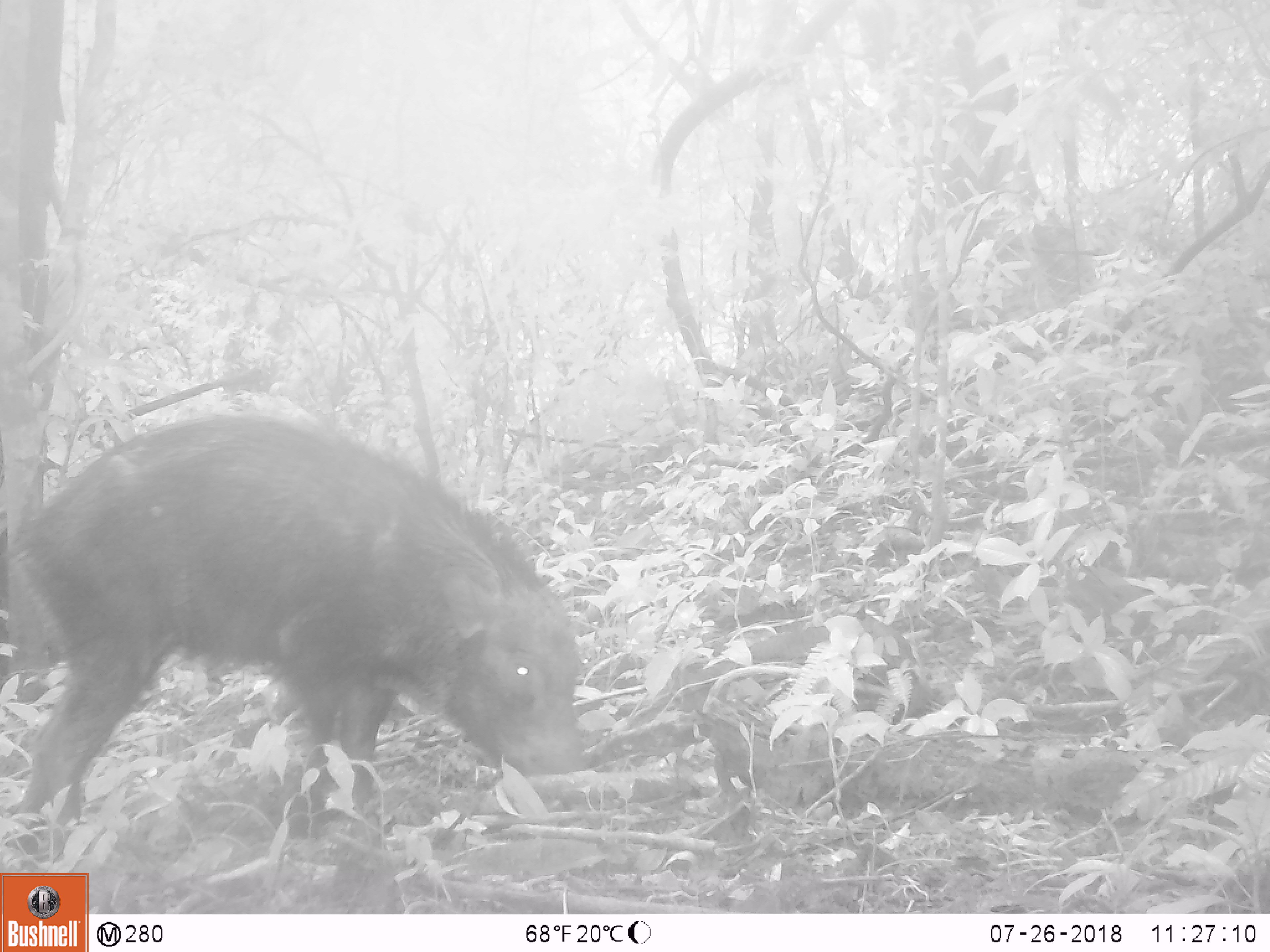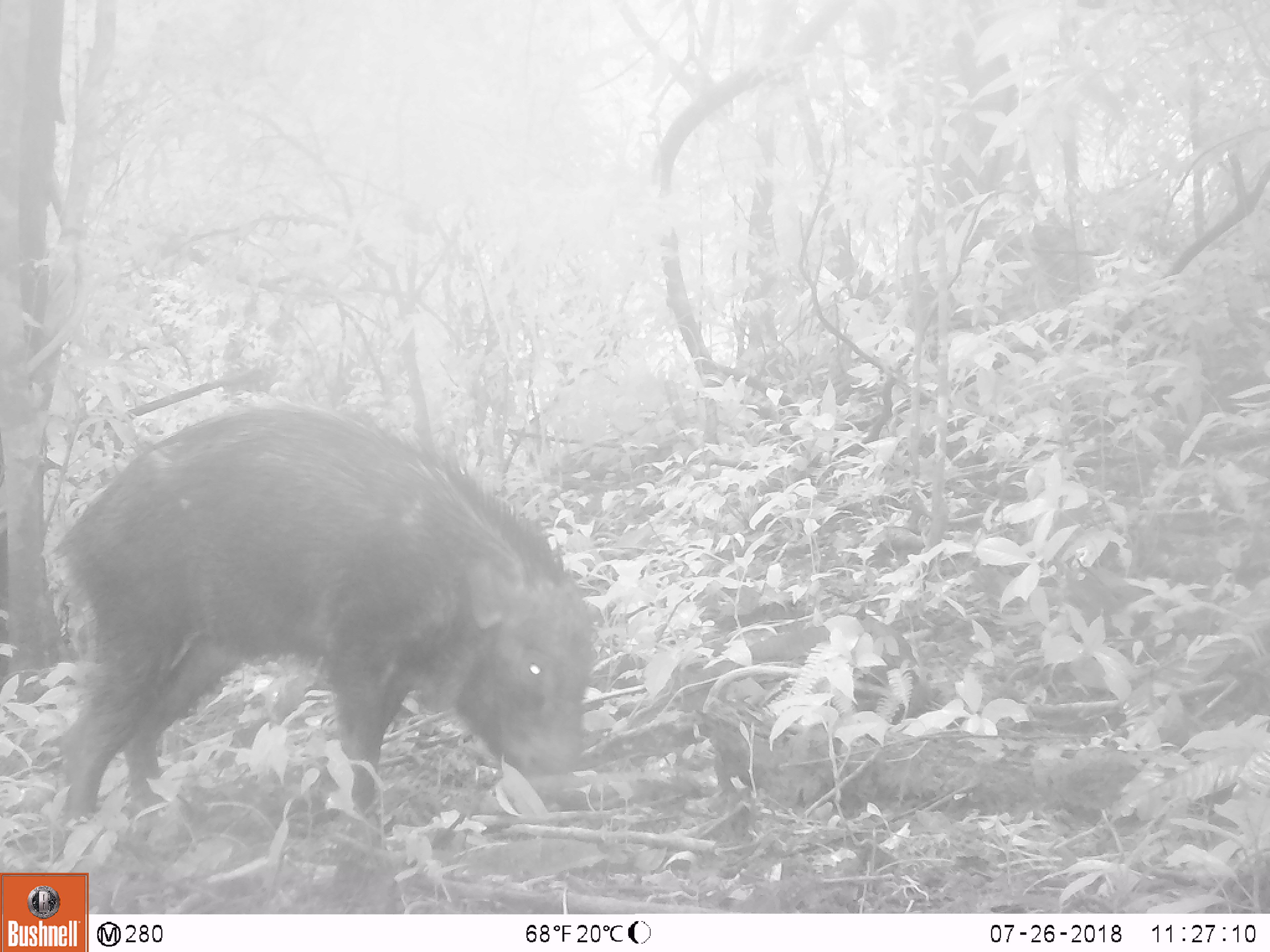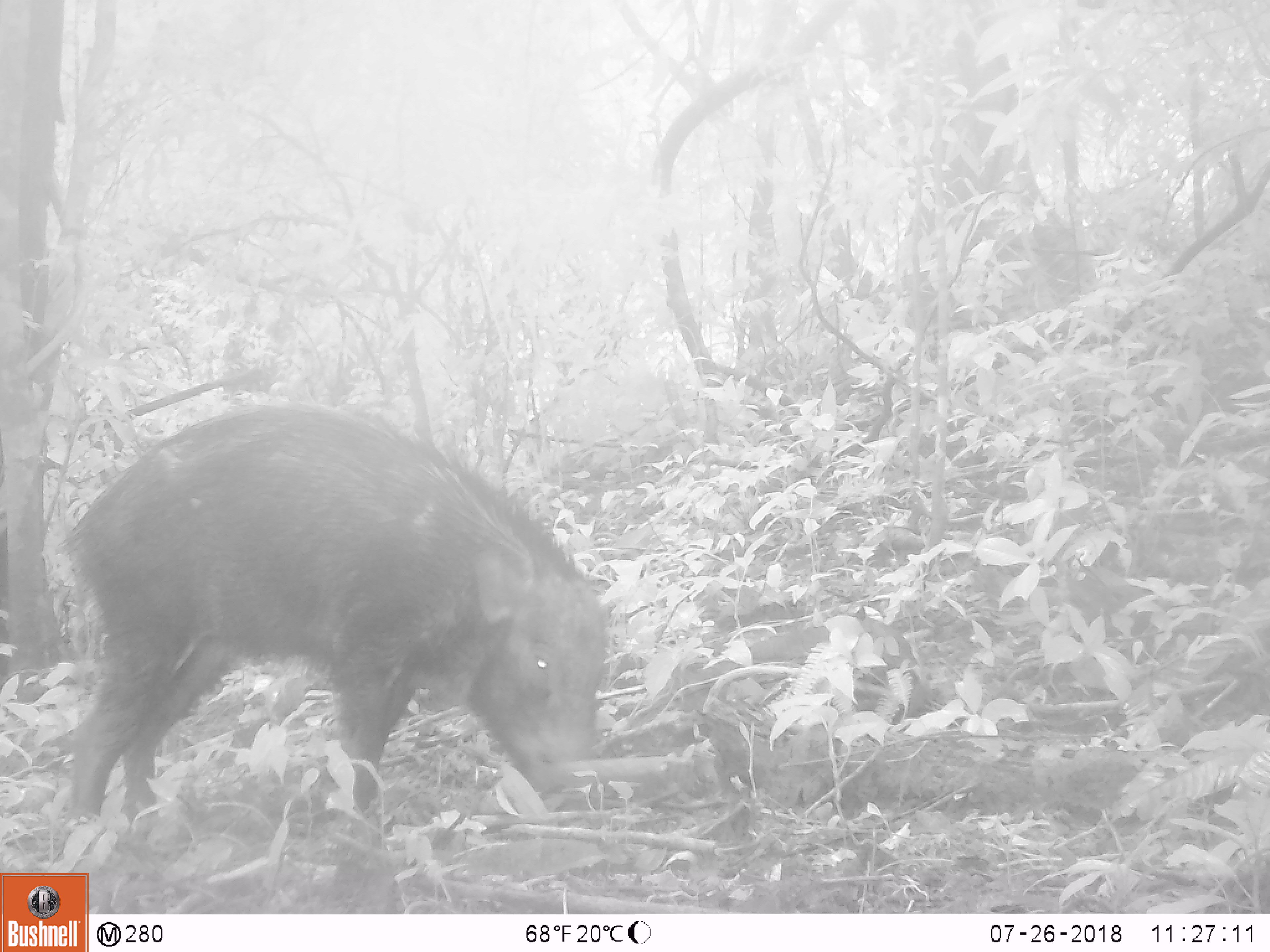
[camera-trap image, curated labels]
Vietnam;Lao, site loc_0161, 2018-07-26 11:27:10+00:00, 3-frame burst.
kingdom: Animalia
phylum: Chordata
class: Mammalia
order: Artiodactyla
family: Suidae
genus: Sus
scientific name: Sus scrofa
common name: eurasian wild pig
Eurasian wild pig (Sus scrofa). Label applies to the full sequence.